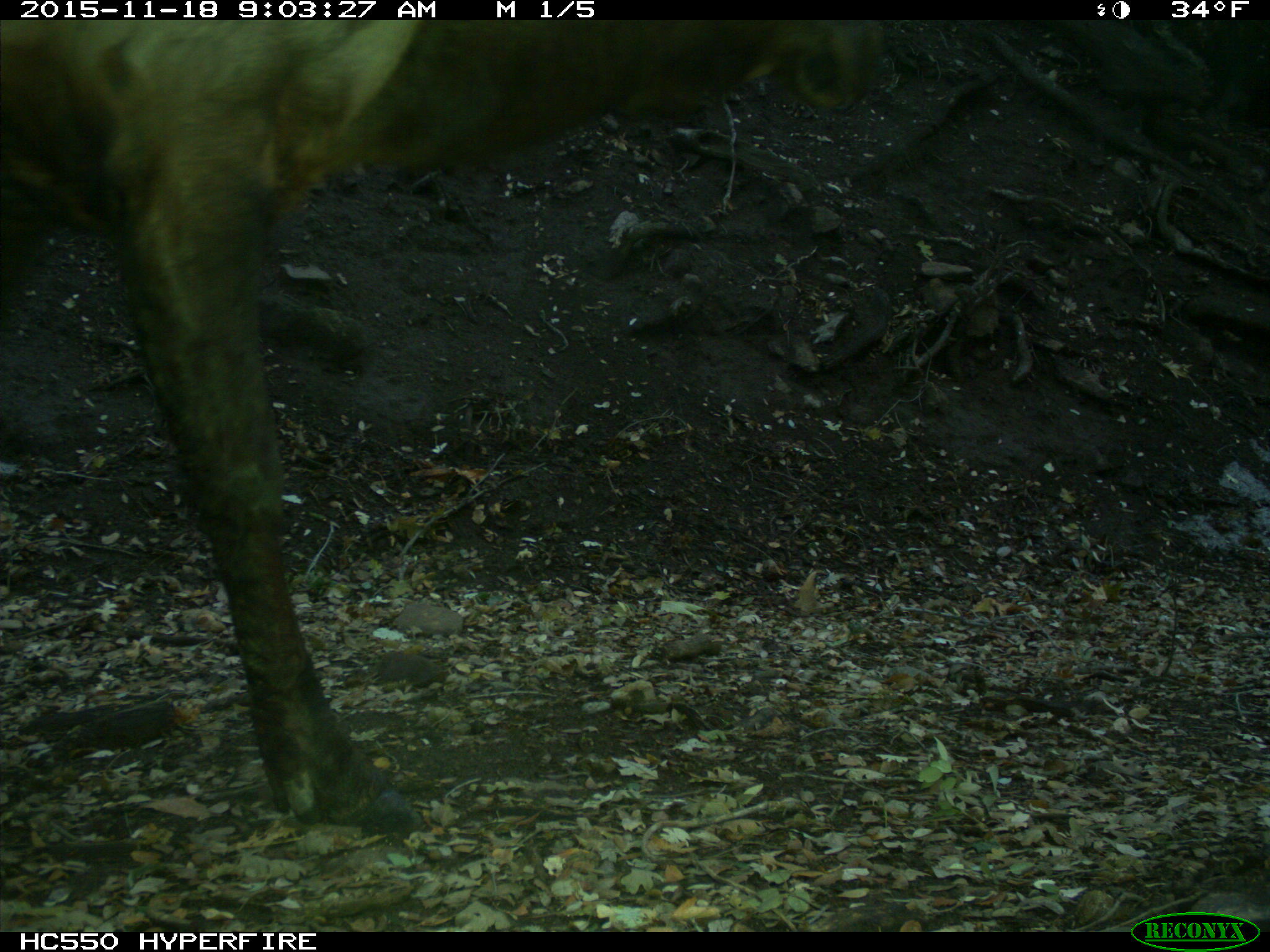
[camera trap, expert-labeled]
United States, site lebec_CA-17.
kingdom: Animalia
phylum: Chordata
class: Mammalia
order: Artiodactyla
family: Cervidae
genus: Cervus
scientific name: Cervus canadensis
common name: elk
Cervus canadensis (elk).